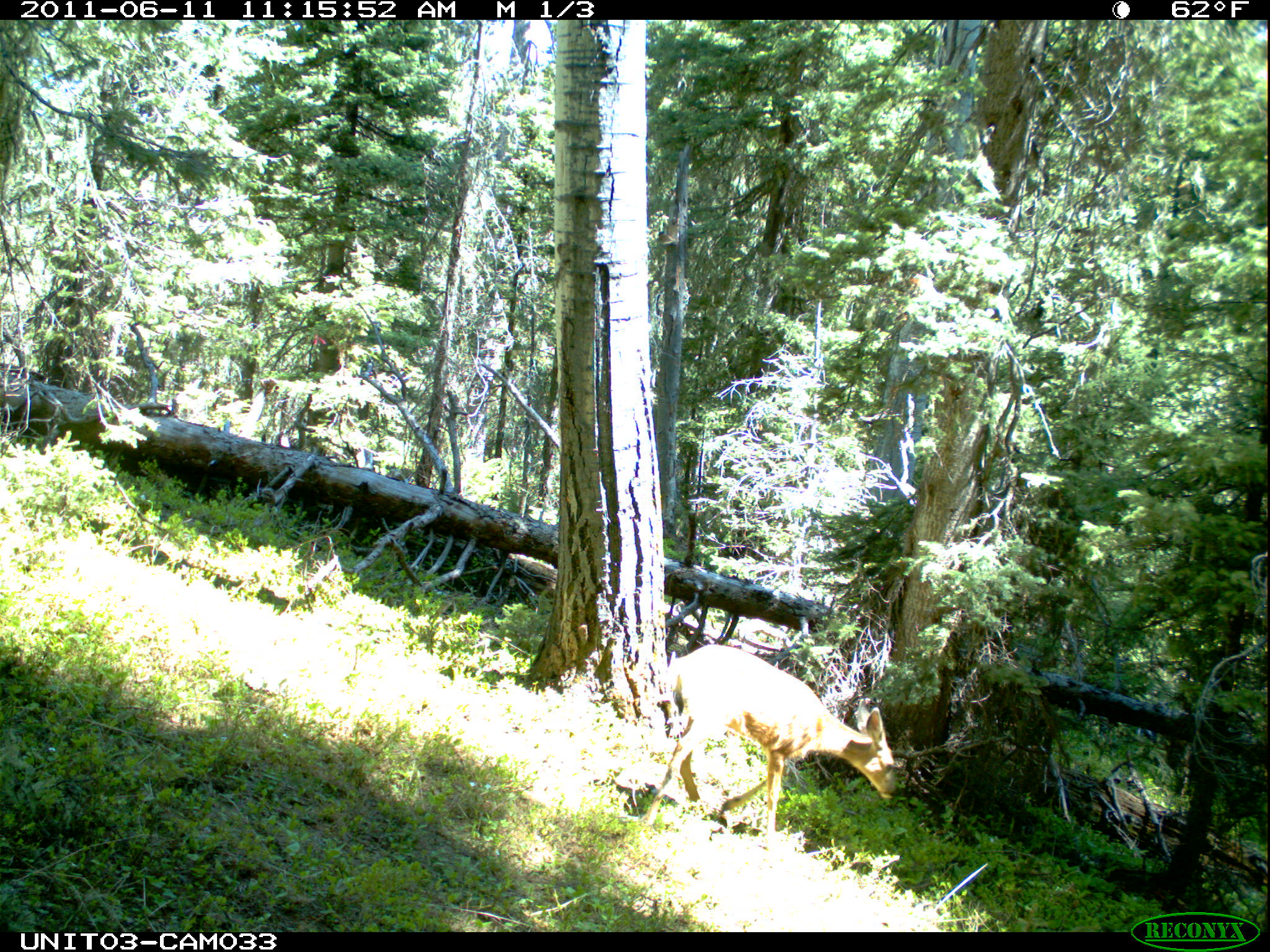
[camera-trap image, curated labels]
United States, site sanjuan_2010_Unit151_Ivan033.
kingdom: Animalia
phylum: Chordata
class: Mammalia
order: Artiodactyla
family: Cervidae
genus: Odocoileus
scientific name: Odocoileus hemionus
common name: mule deer